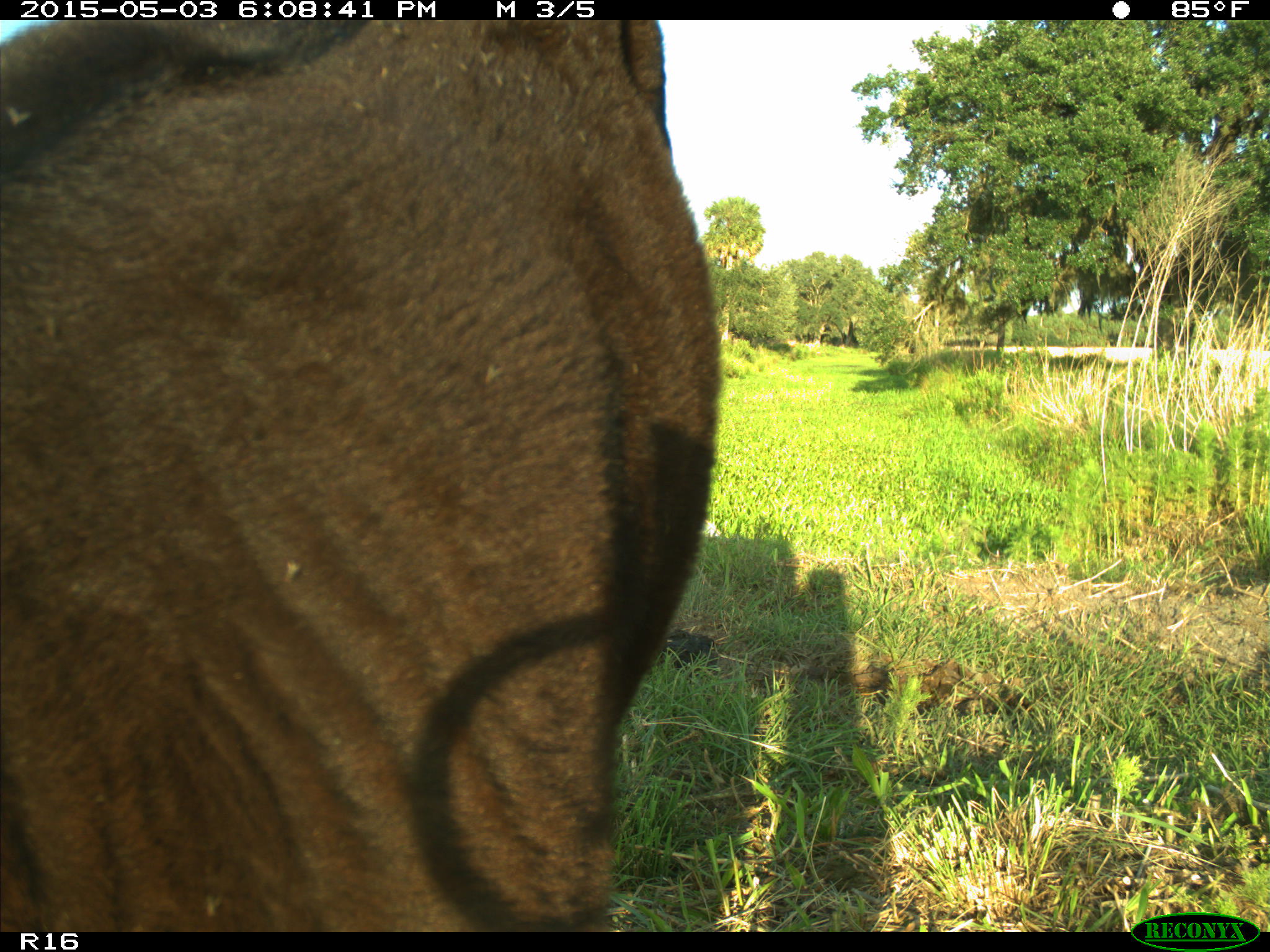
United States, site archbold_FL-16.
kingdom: Animalia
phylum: Chordata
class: Mammalia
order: Artiodactyla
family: Bovidae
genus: Bos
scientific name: Bos taurus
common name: domestic cow